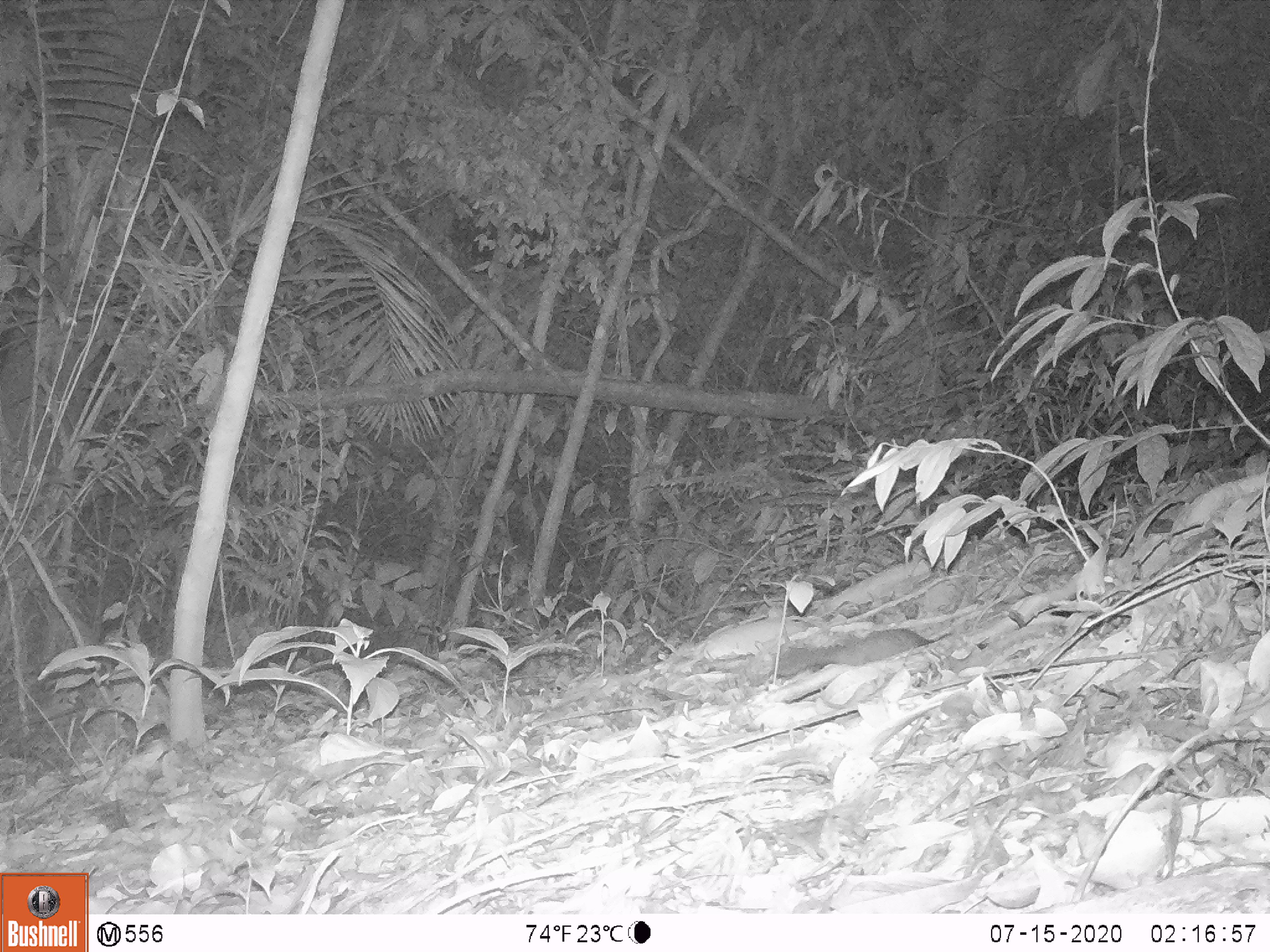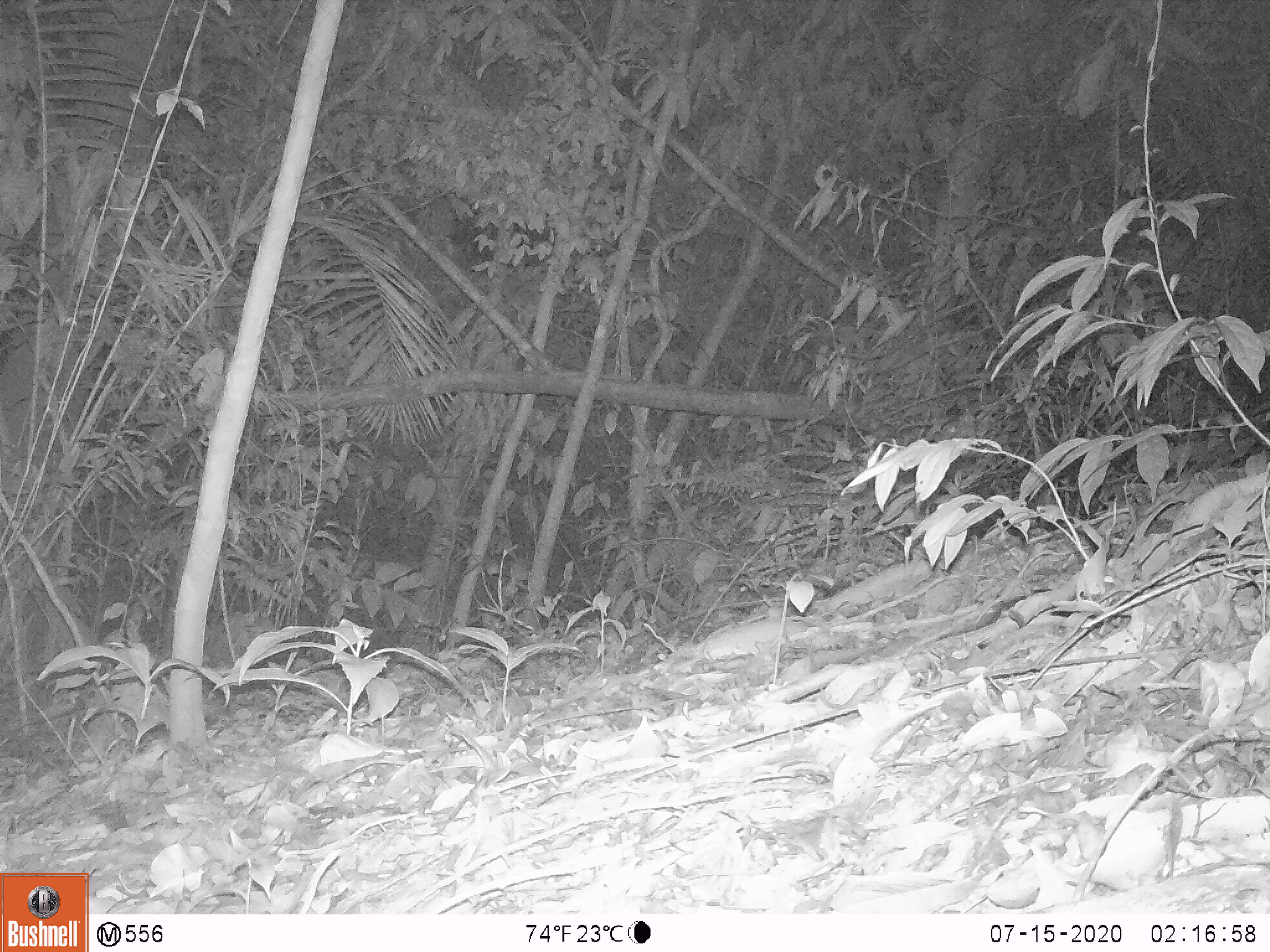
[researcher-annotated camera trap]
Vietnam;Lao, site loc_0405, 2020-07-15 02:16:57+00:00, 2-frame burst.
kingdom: Animalia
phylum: Chordata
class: Mammalia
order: Carnivora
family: Mustelidae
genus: Melogale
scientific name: Melogale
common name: ferret badger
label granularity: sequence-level